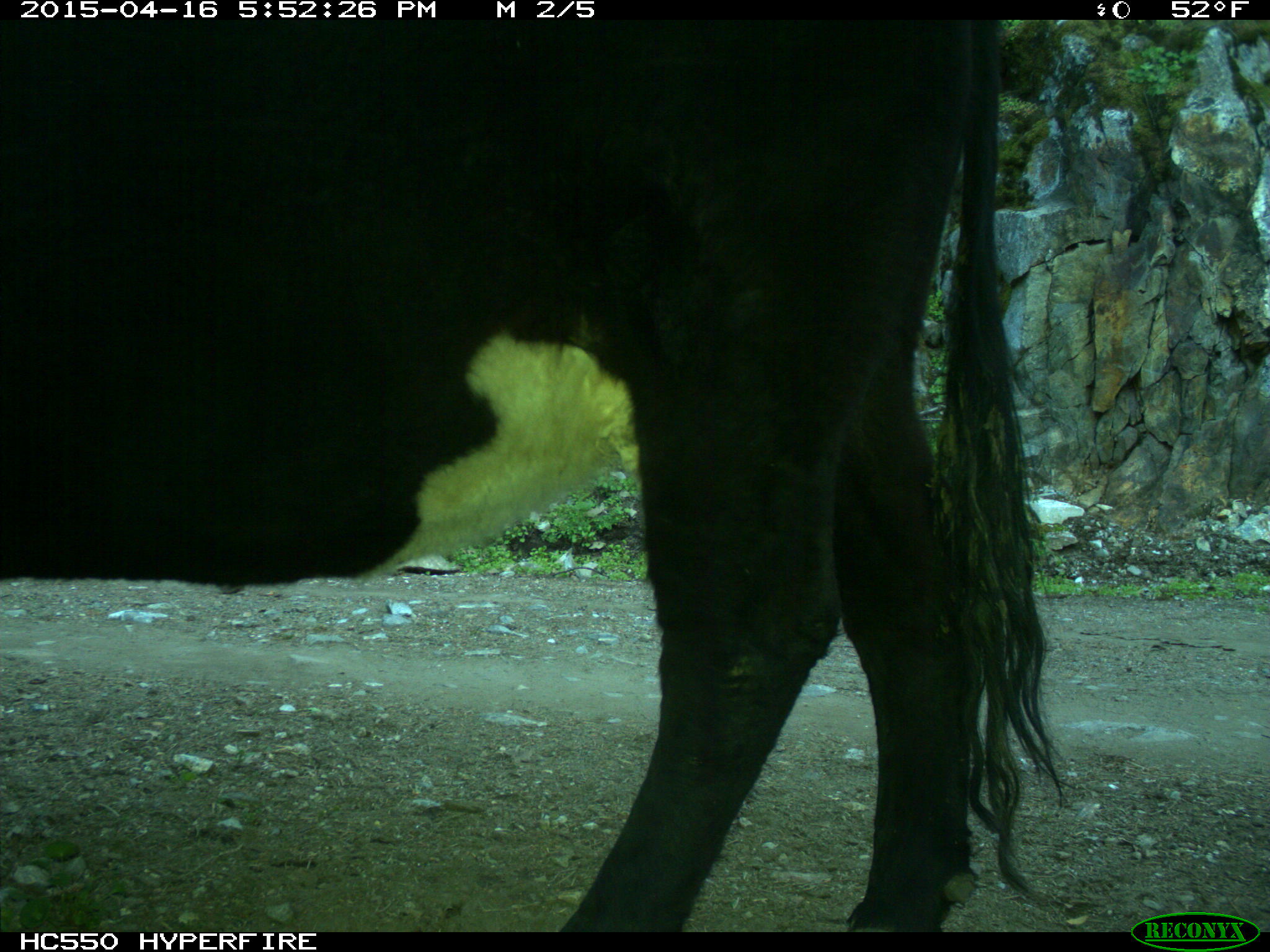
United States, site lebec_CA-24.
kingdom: Animalia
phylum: Chordata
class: Mammalia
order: Artiodactyla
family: Bovidae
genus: Bos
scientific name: Bos taurus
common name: domestic cow